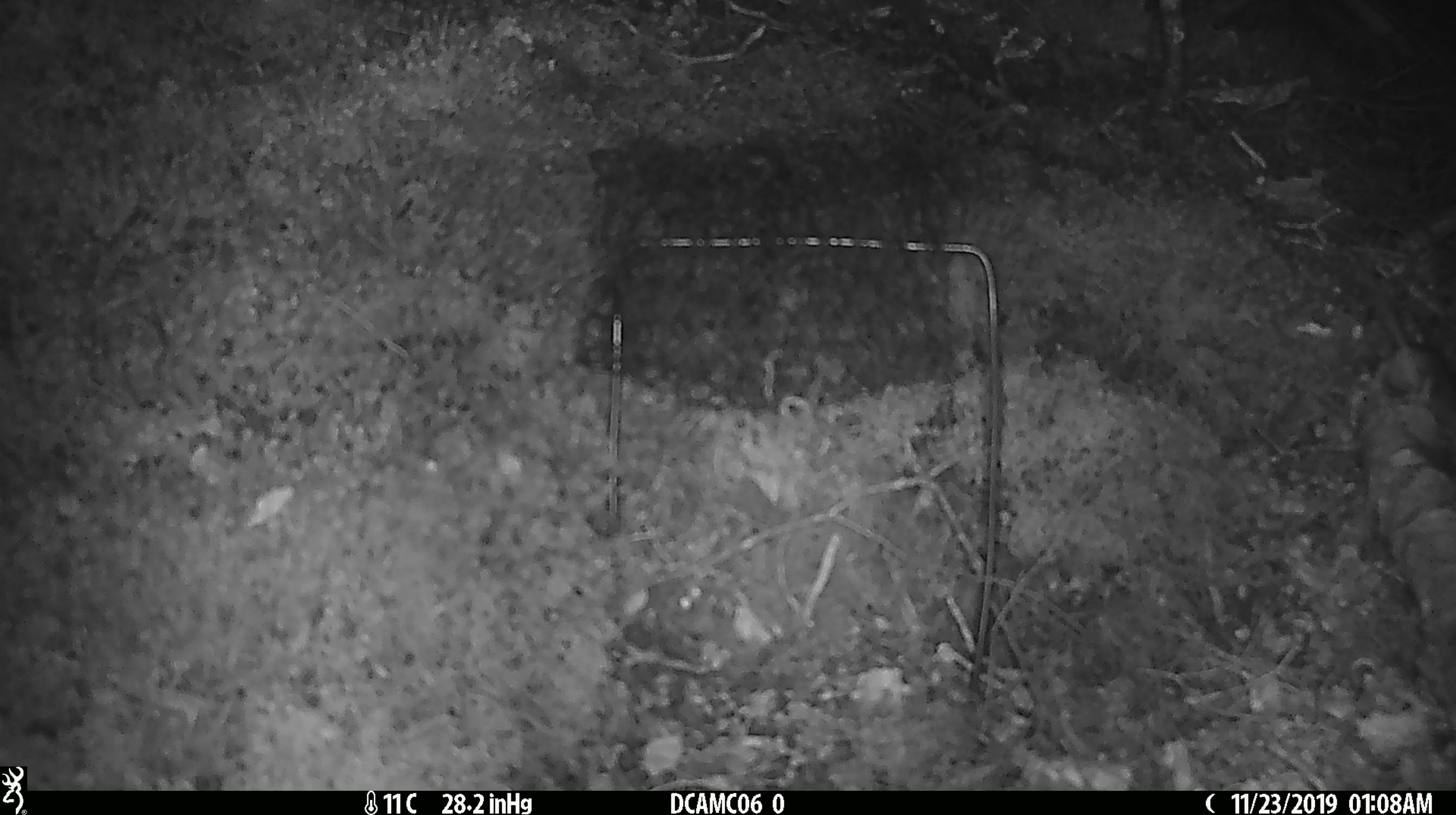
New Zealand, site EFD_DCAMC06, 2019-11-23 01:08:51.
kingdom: Animalia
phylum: Chordata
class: Mammalia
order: Rodentia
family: Muridae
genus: Mus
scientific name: Mus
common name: mouse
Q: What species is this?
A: Mouse (Mus).